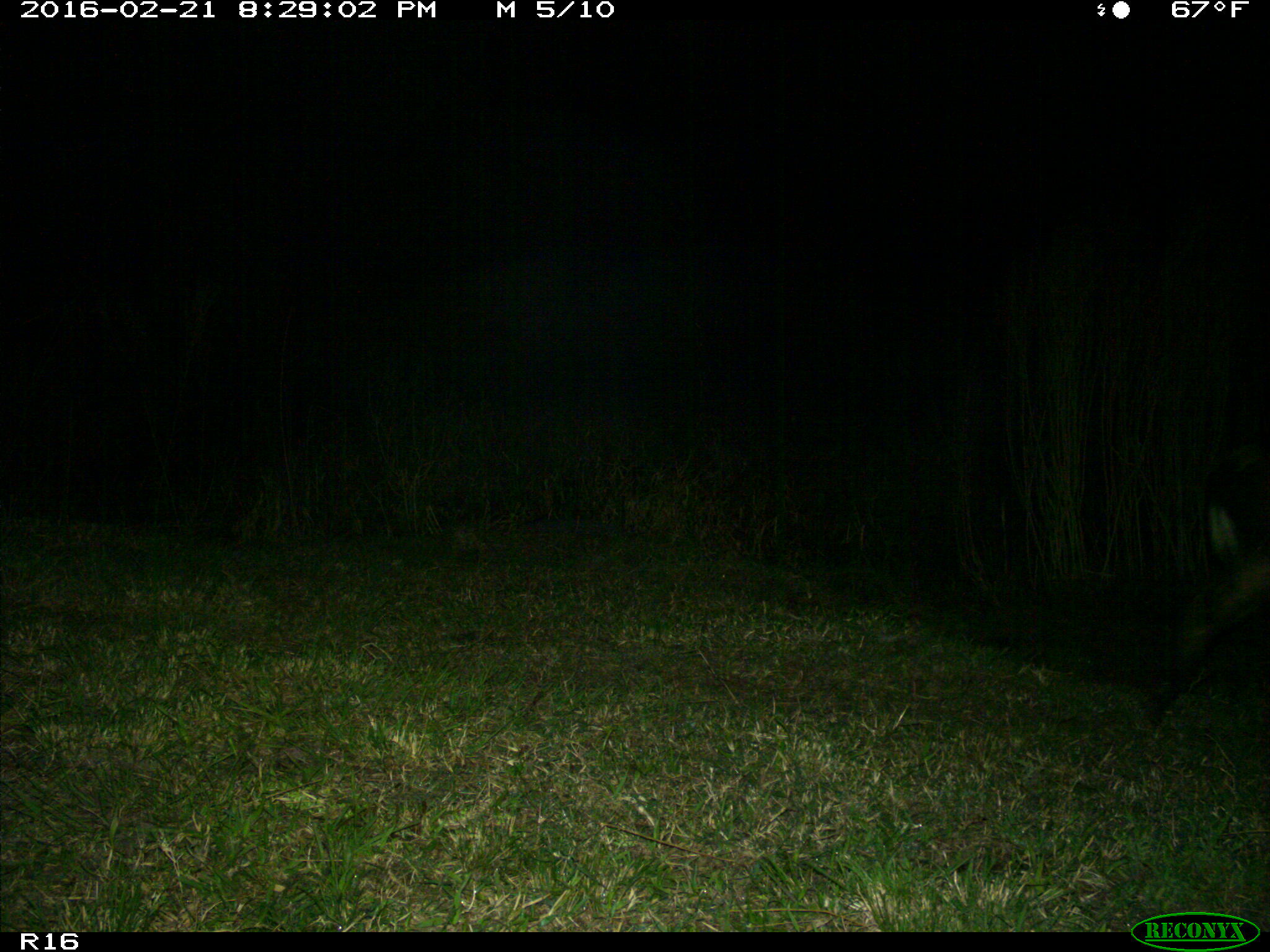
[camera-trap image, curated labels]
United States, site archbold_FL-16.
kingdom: Animalia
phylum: Chordata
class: Mammalia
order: Artiodactyla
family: Suidae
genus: Sus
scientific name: Sus scrofa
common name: wild boar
Sus scrofa (wild boar).